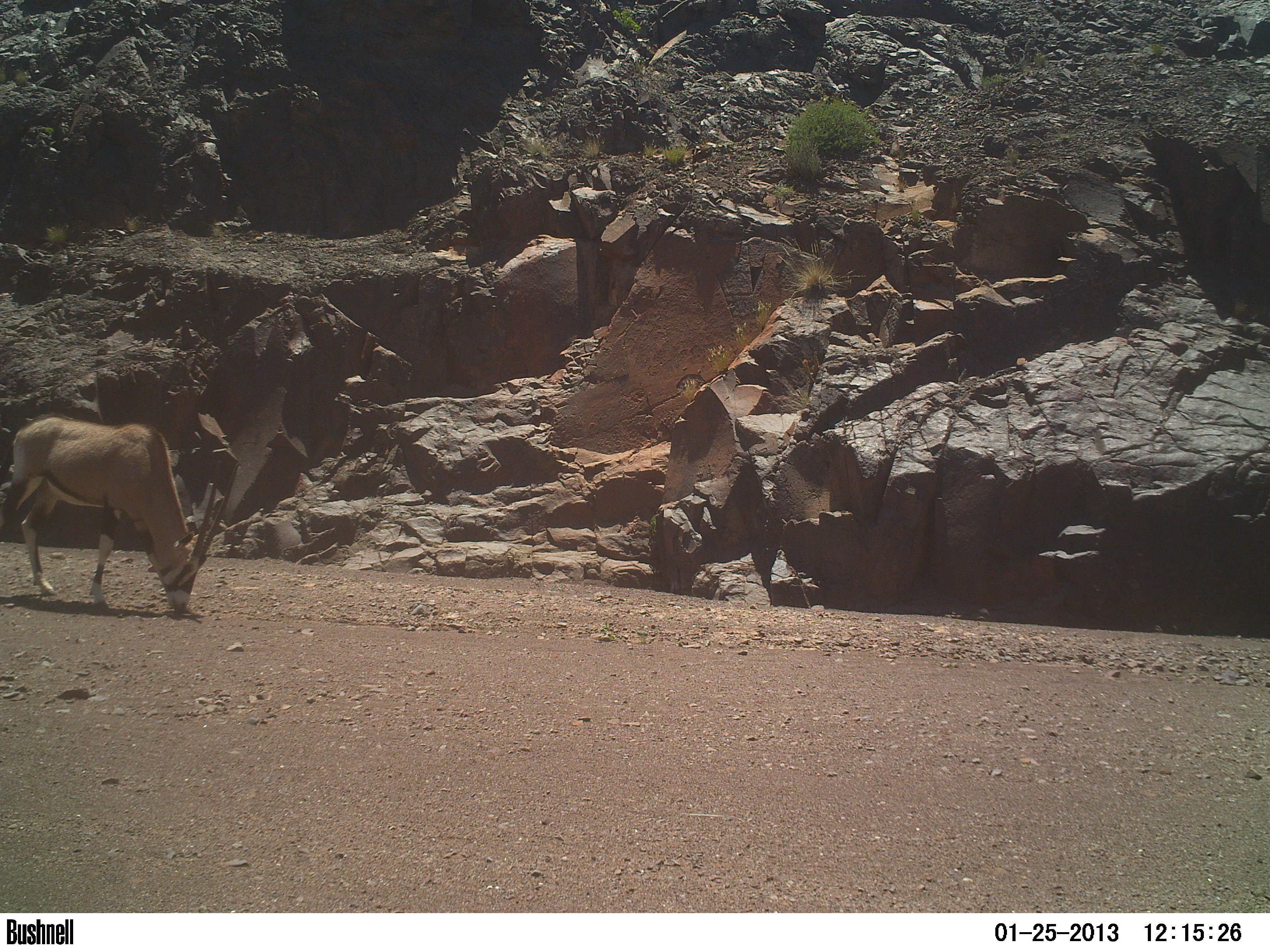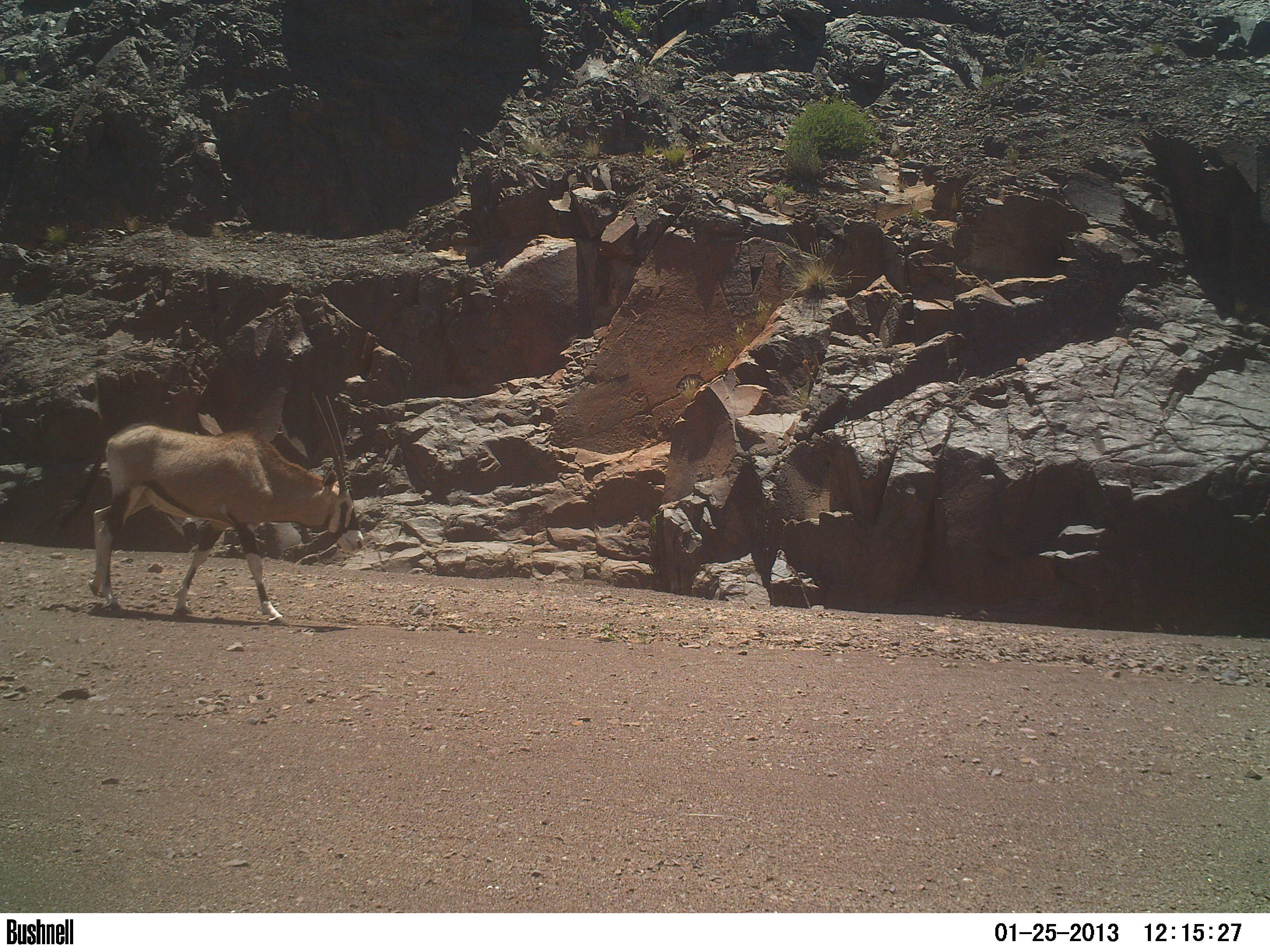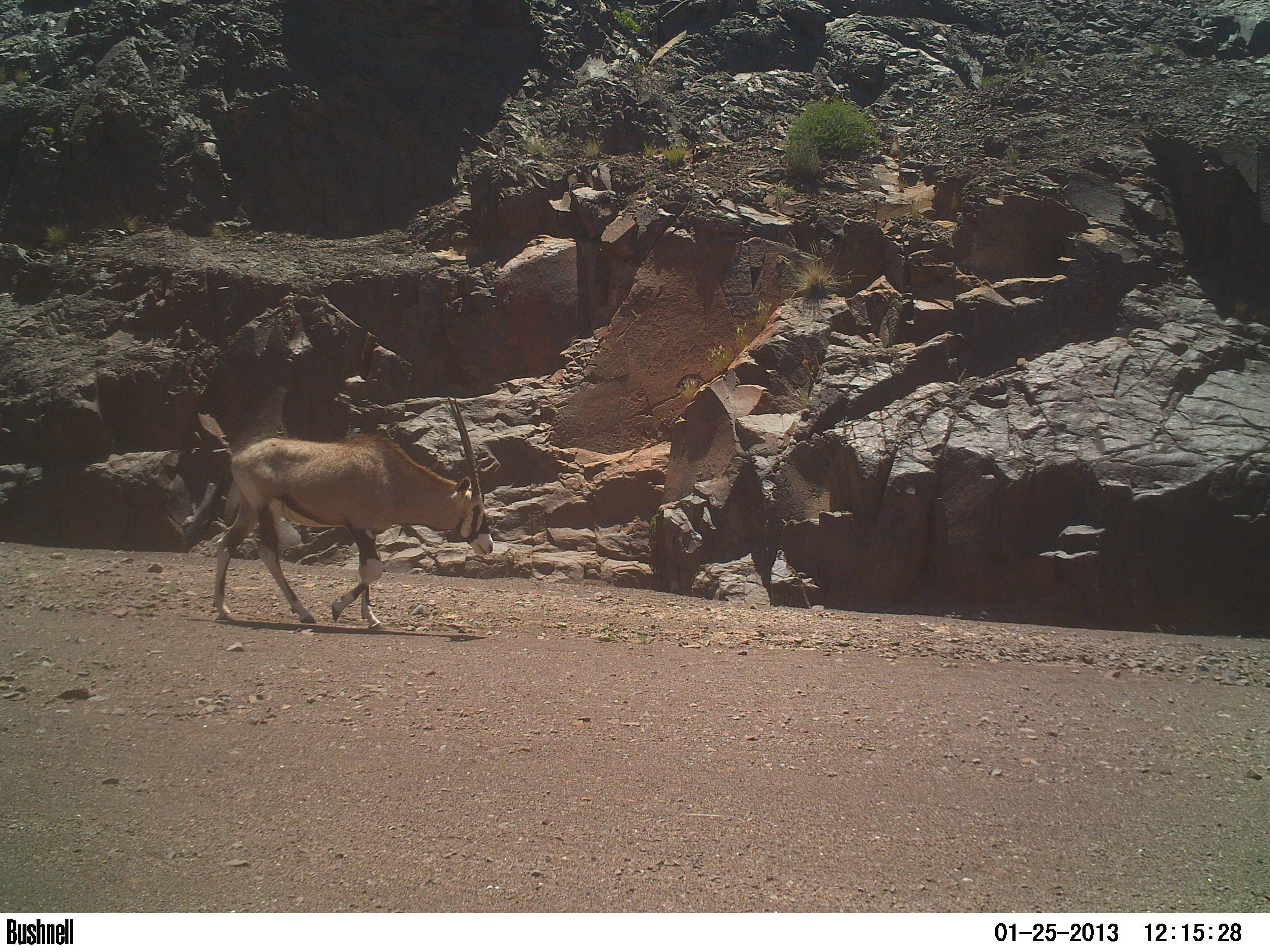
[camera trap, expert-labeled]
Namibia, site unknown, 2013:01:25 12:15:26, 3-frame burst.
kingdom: Animalia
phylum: Chordata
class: Mammalia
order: Artiodactyla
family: Bovidae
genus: Oryx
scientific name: Oryx gazella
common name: gemsbok